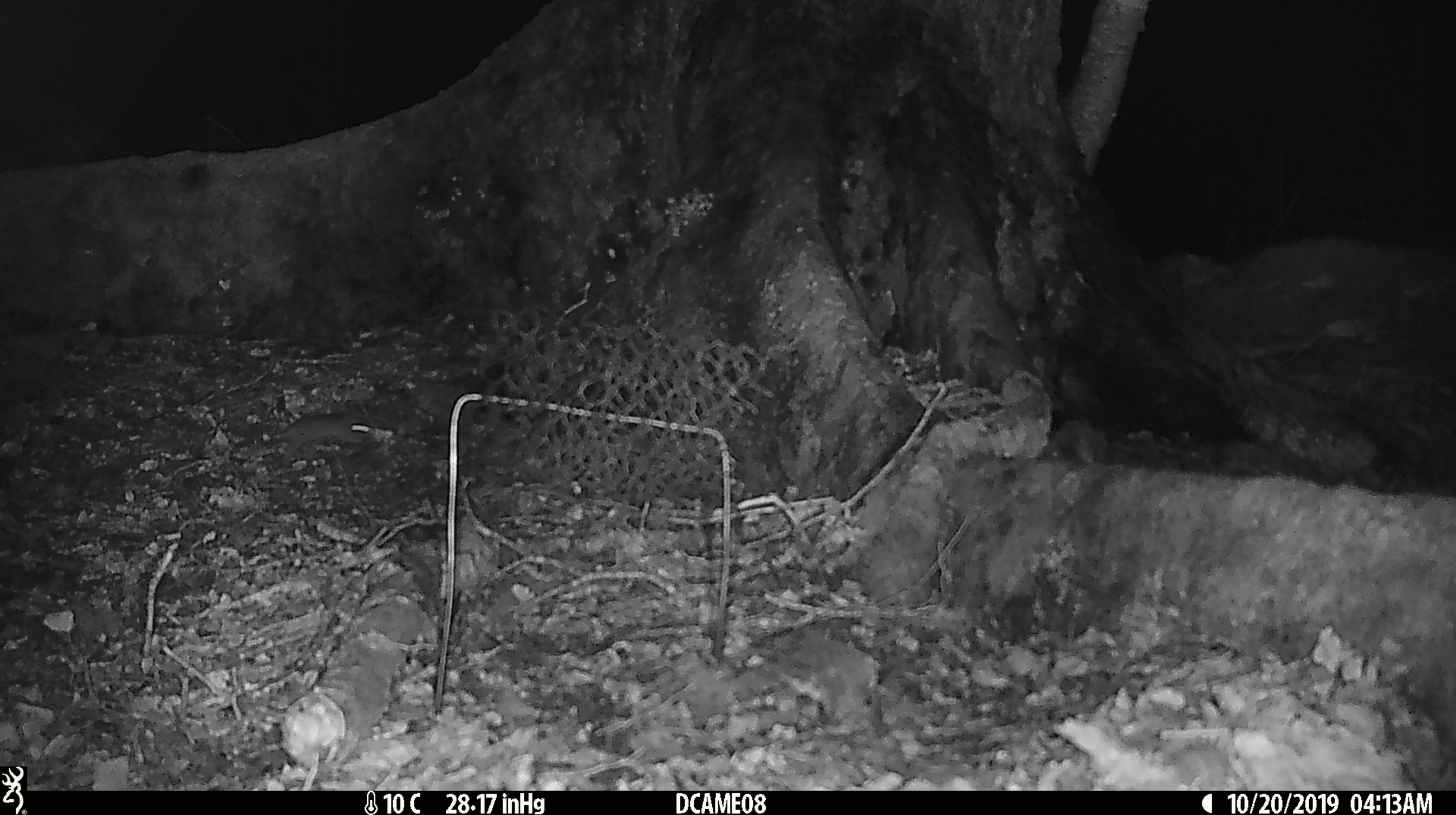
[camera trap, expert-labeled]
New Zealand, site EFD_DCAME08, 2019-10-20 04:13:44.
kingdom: Animalia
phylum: Chordata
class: Mammalia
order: Rodentia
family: Muridae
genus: Mus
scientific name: Mus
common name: mouse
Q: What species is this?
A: Mouse (Mus).